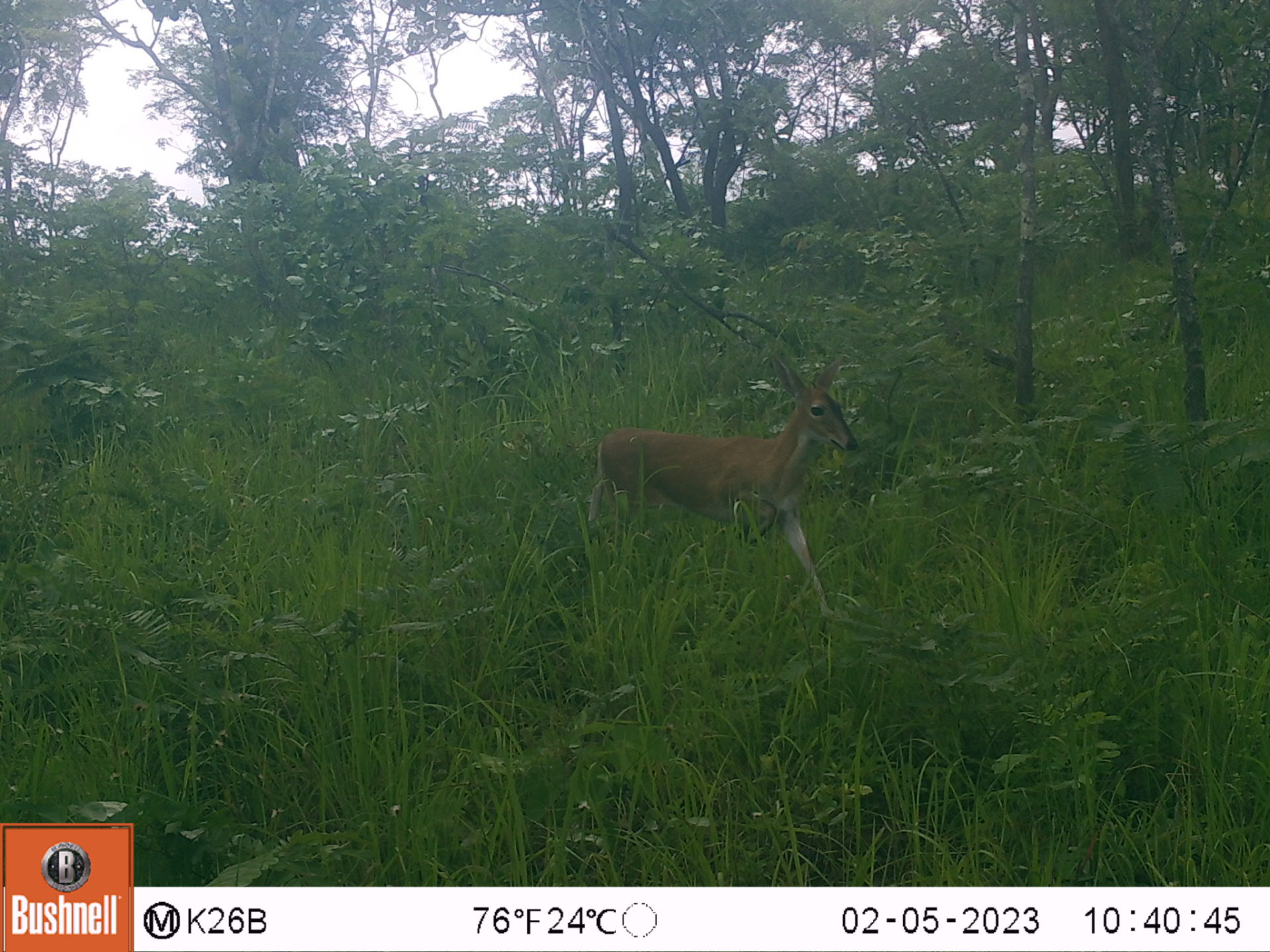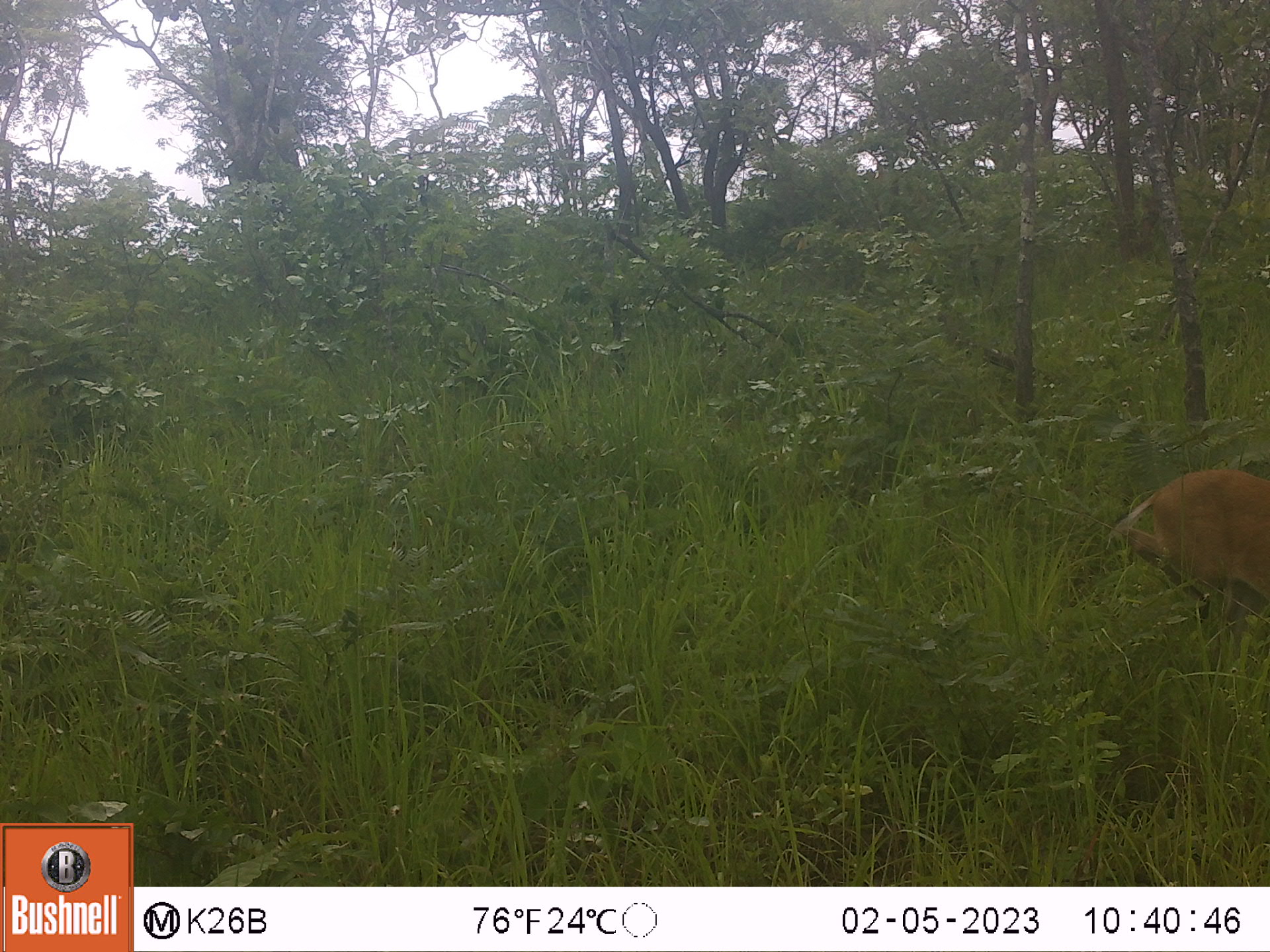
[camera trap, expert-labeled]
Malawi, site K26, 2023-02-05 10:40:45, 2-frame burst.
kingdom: Animalia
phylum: Chordata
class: Mammalia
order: Artiodactyla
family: Bovidae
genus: Sylvicapra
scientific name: Sylvicapra grimmia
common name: common duiker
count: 1